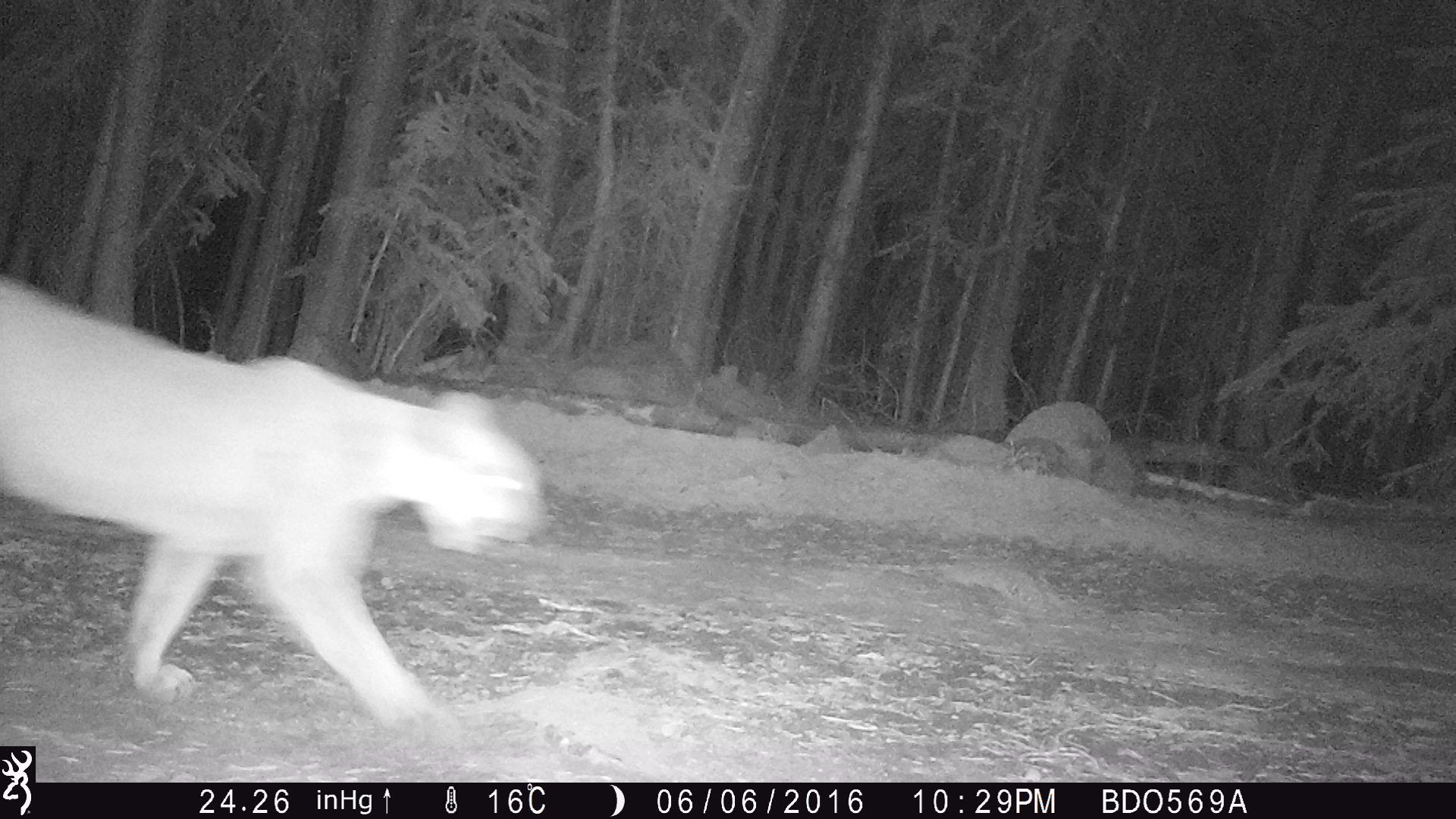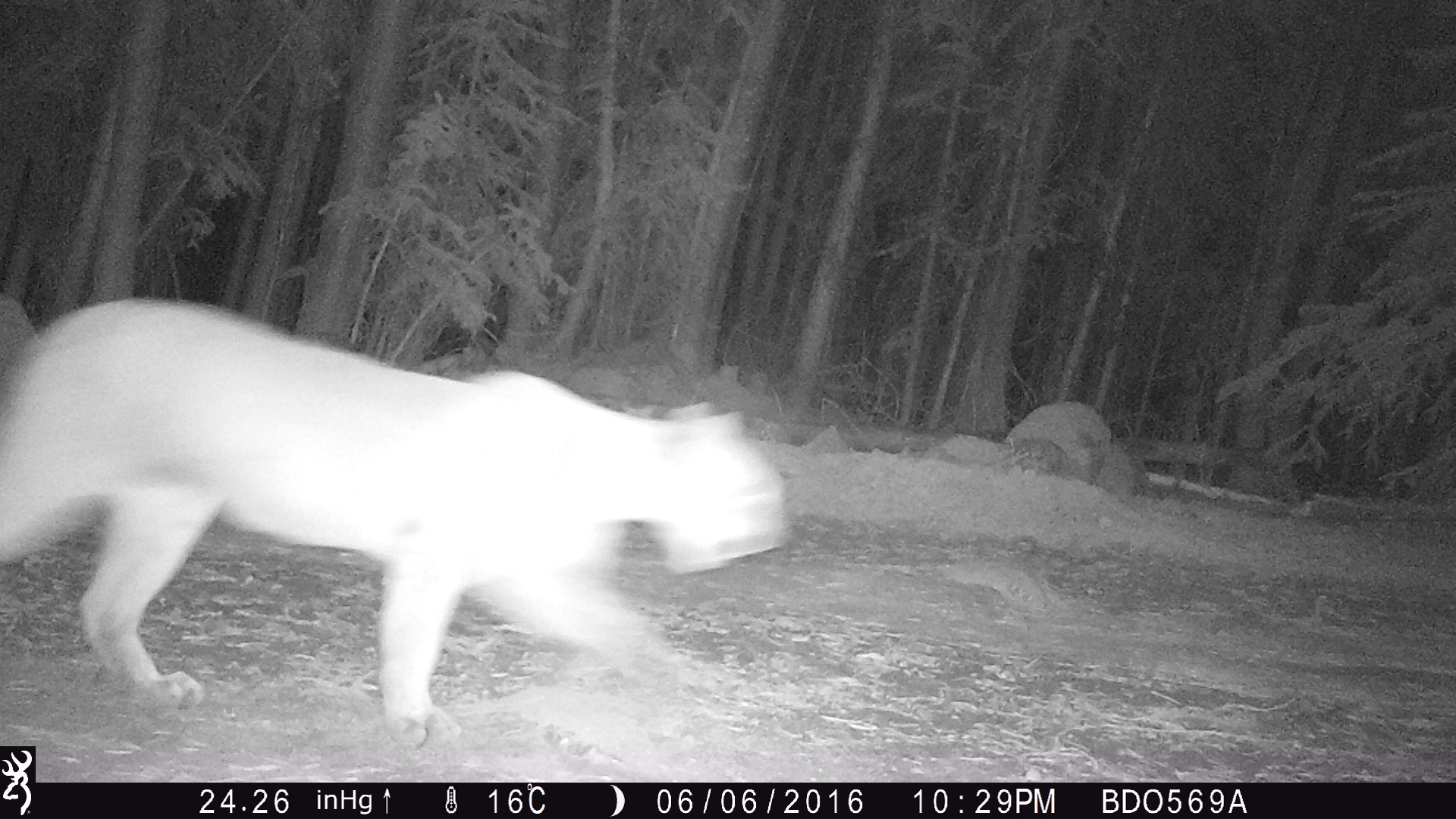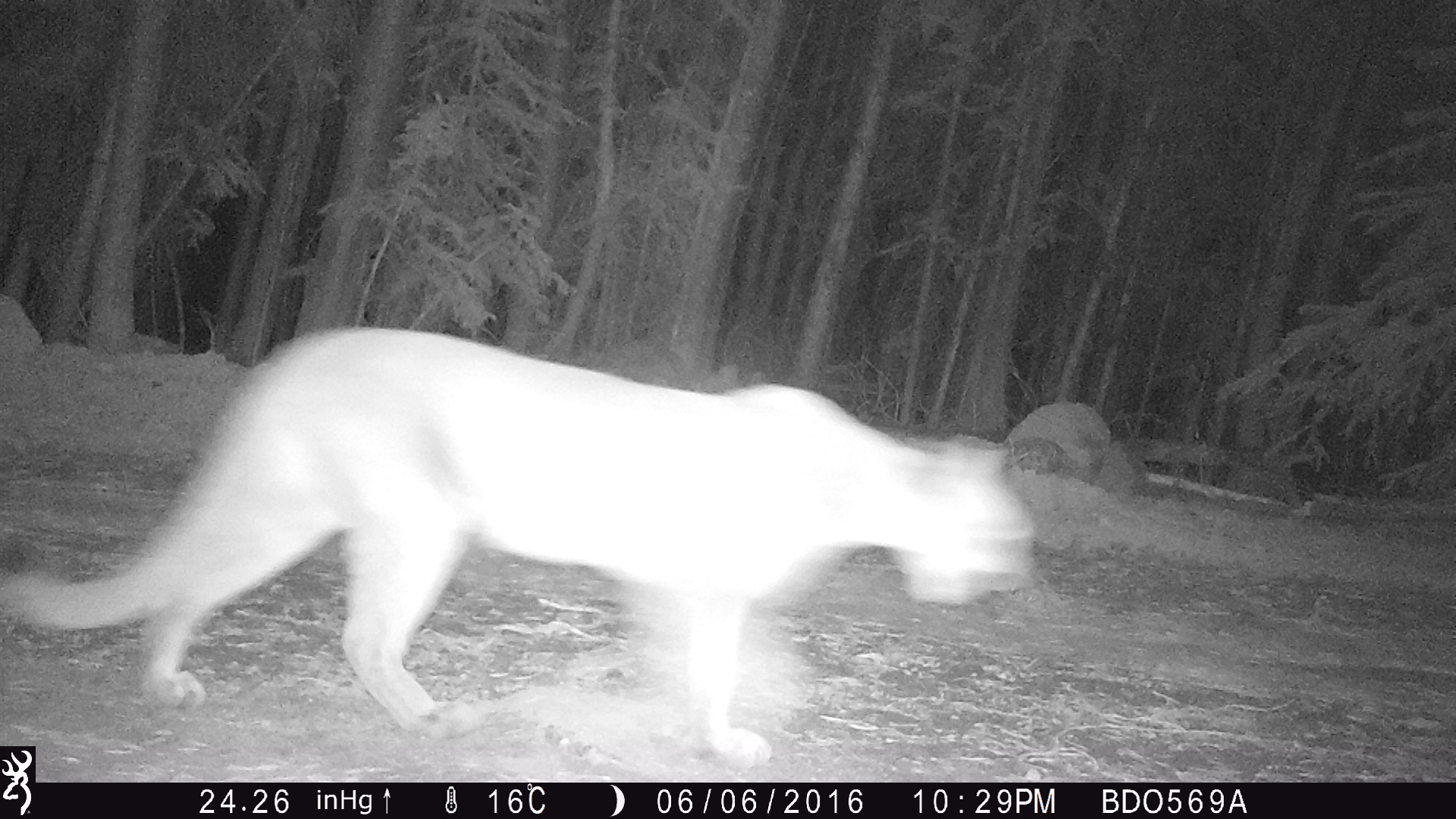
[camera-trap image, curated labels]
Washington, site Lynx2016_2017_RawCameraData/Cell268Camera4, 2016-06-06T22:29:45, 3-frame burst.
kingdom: Animalia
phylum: Chordata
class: Mammalia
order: Carnivora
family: Felidae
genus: Puma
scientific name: Puma concolor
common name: mountain lion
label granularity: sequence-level